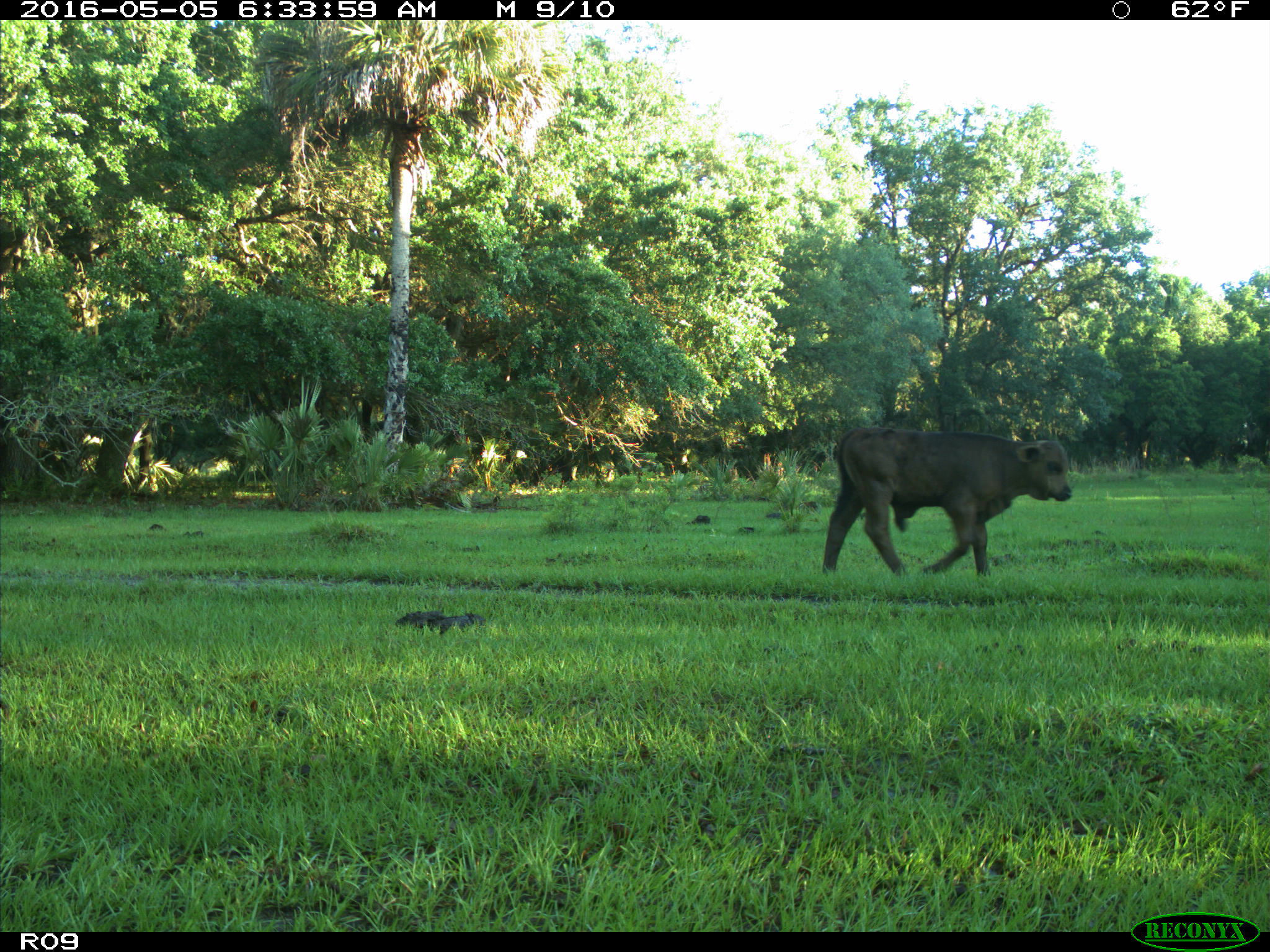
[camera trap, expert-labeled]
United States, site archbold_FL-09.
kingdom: Animalia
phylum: Chordata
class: Mammalia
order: Artiodactyla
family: Bovidae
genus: Bos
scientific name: Bos taurus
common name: domestic cow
Bos taurus (domestic cow).